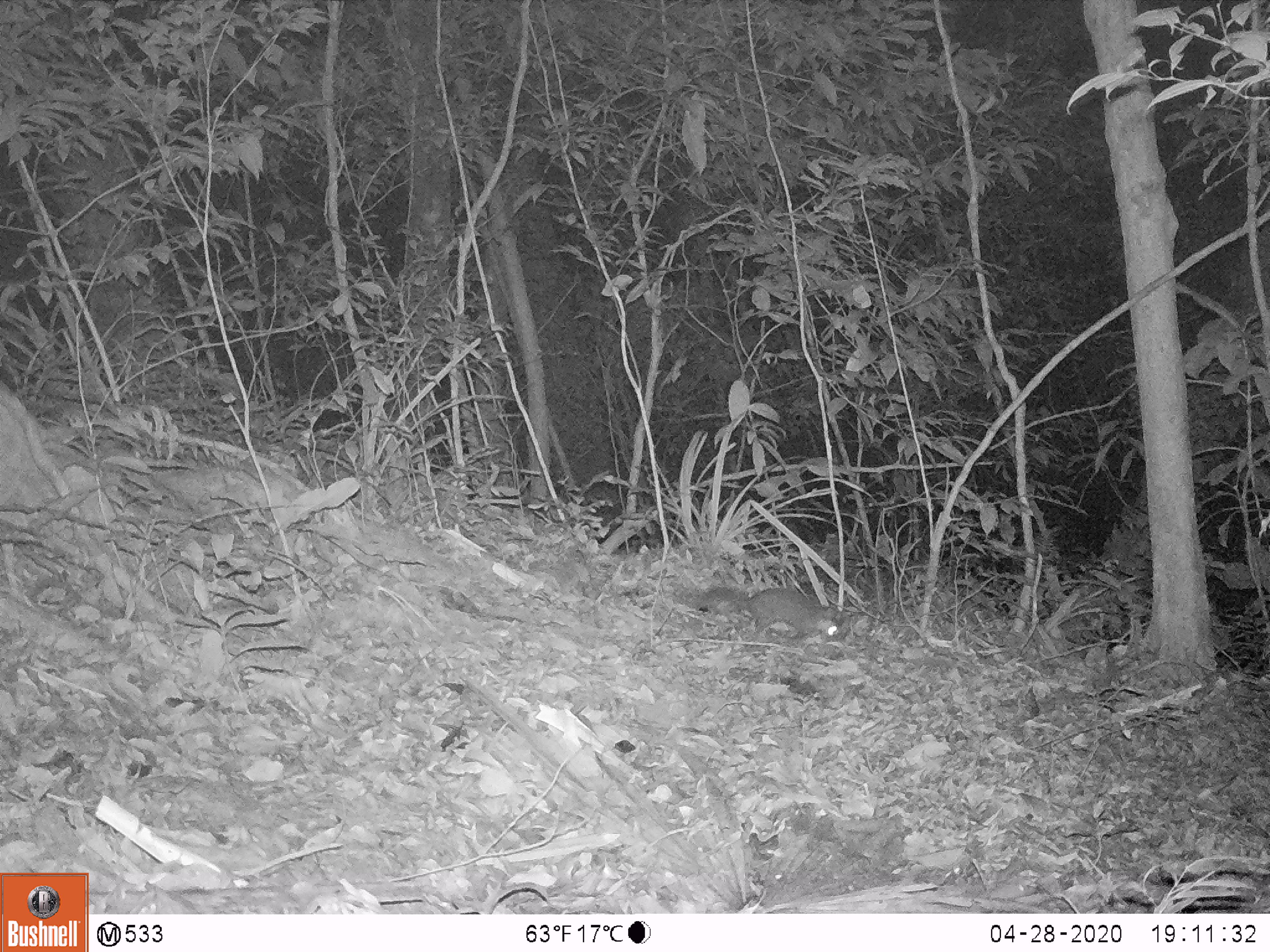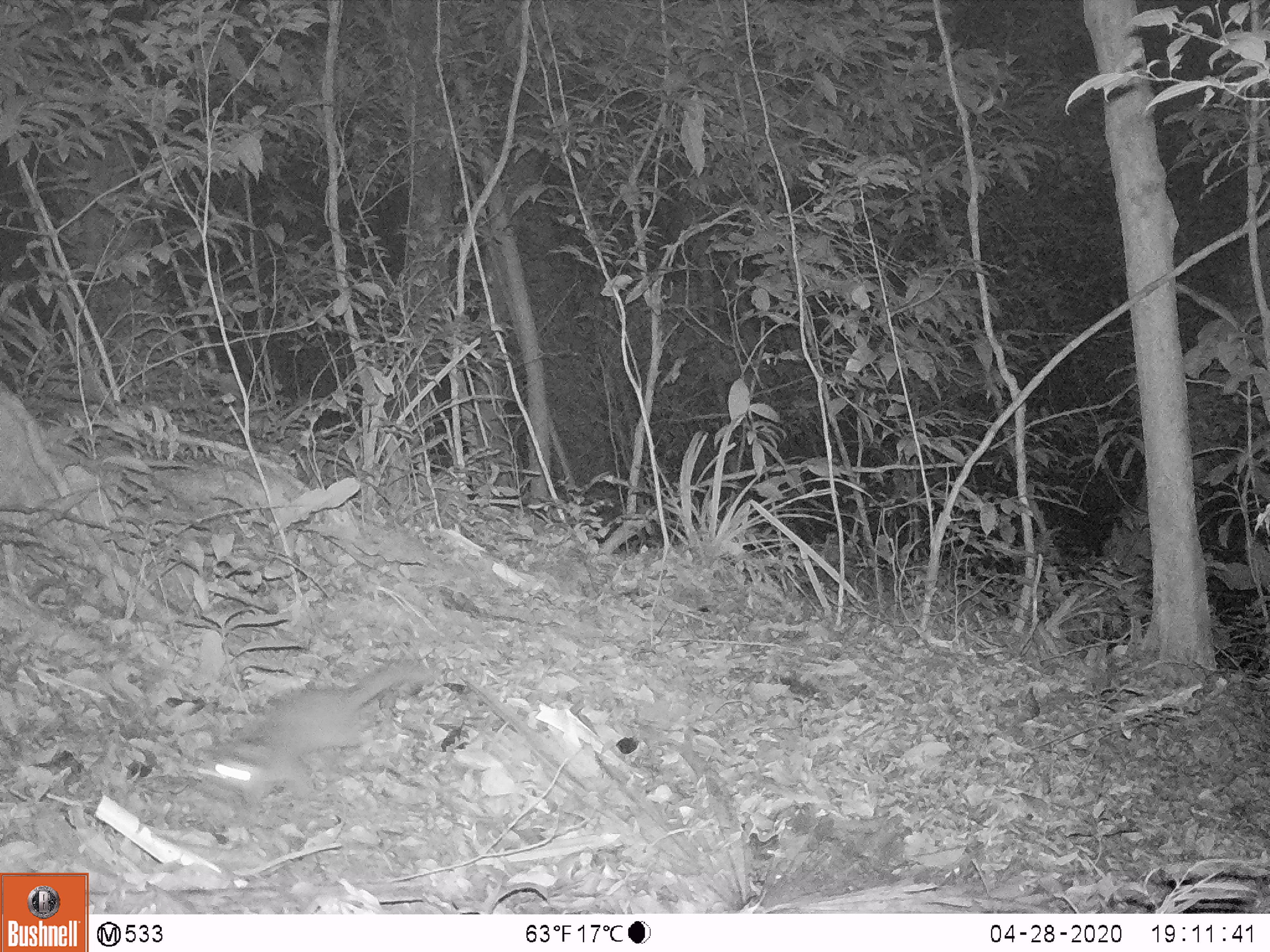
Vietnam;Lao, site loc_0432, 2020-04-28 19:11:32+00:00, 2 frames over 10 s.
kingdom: Animalia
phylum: Chordata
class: Mammalia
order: Carnivora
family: Mustelidae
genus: Melogale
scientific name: Melogale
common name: ferret badger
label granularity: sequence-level